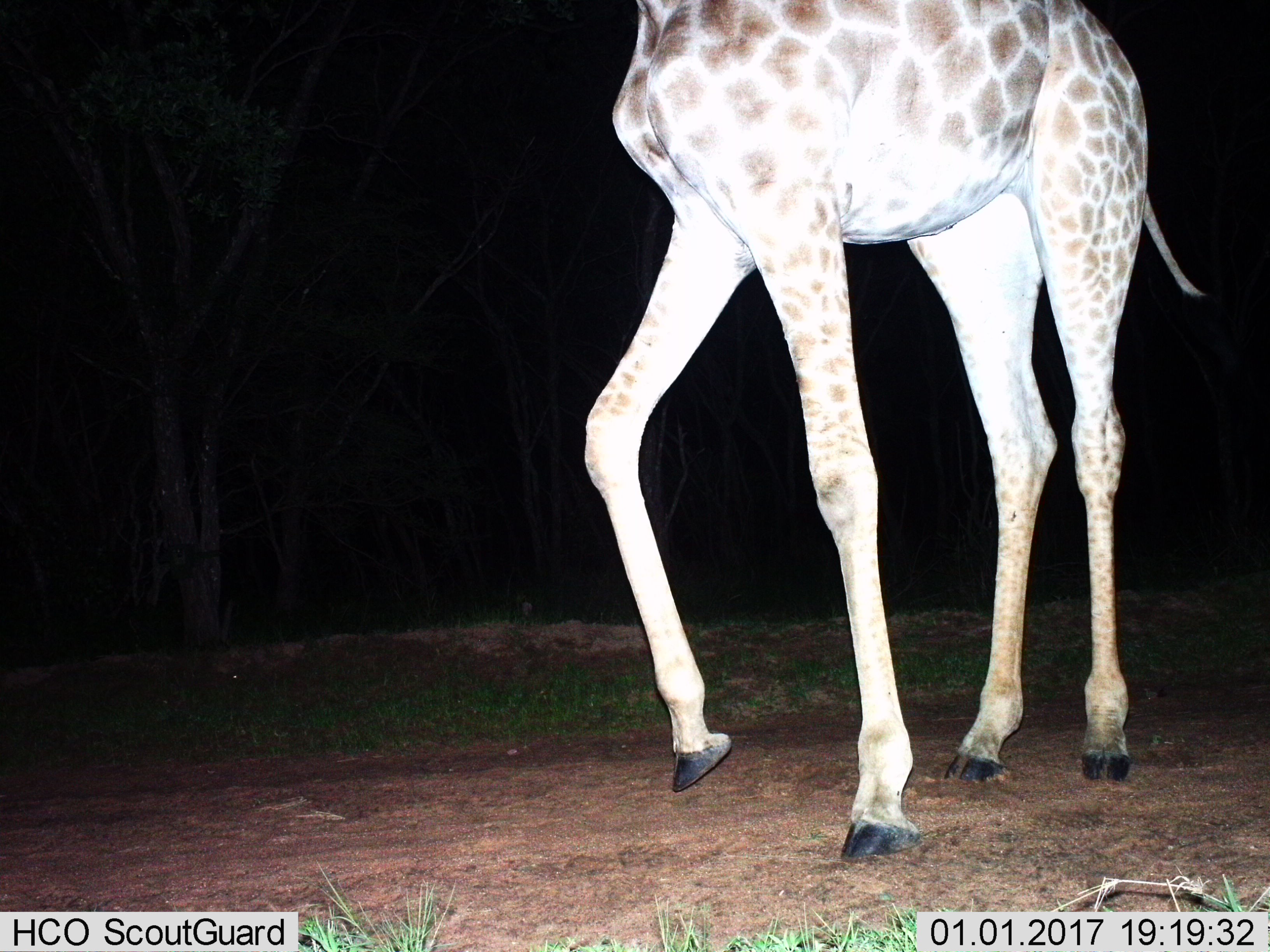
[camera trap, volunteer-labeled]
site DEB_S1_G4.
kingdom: Animalia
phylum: Chordata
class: Mammalia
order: Artiodactyla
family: Giraffidae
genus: Giraffa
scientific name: Giraffa camelopardalis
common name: giraffe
Giraffe (Giraffa camelopardalis), count 1. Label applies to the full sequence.